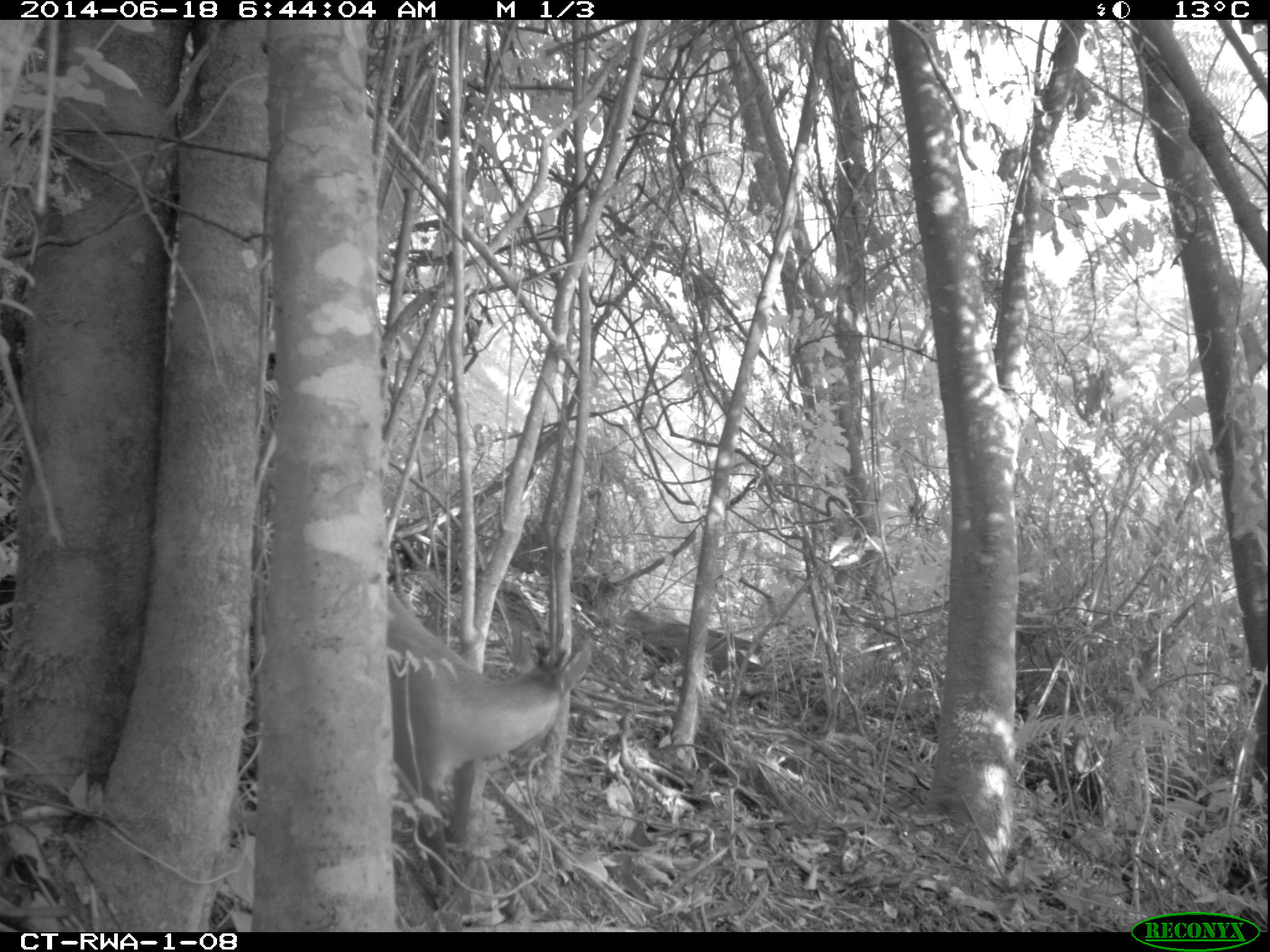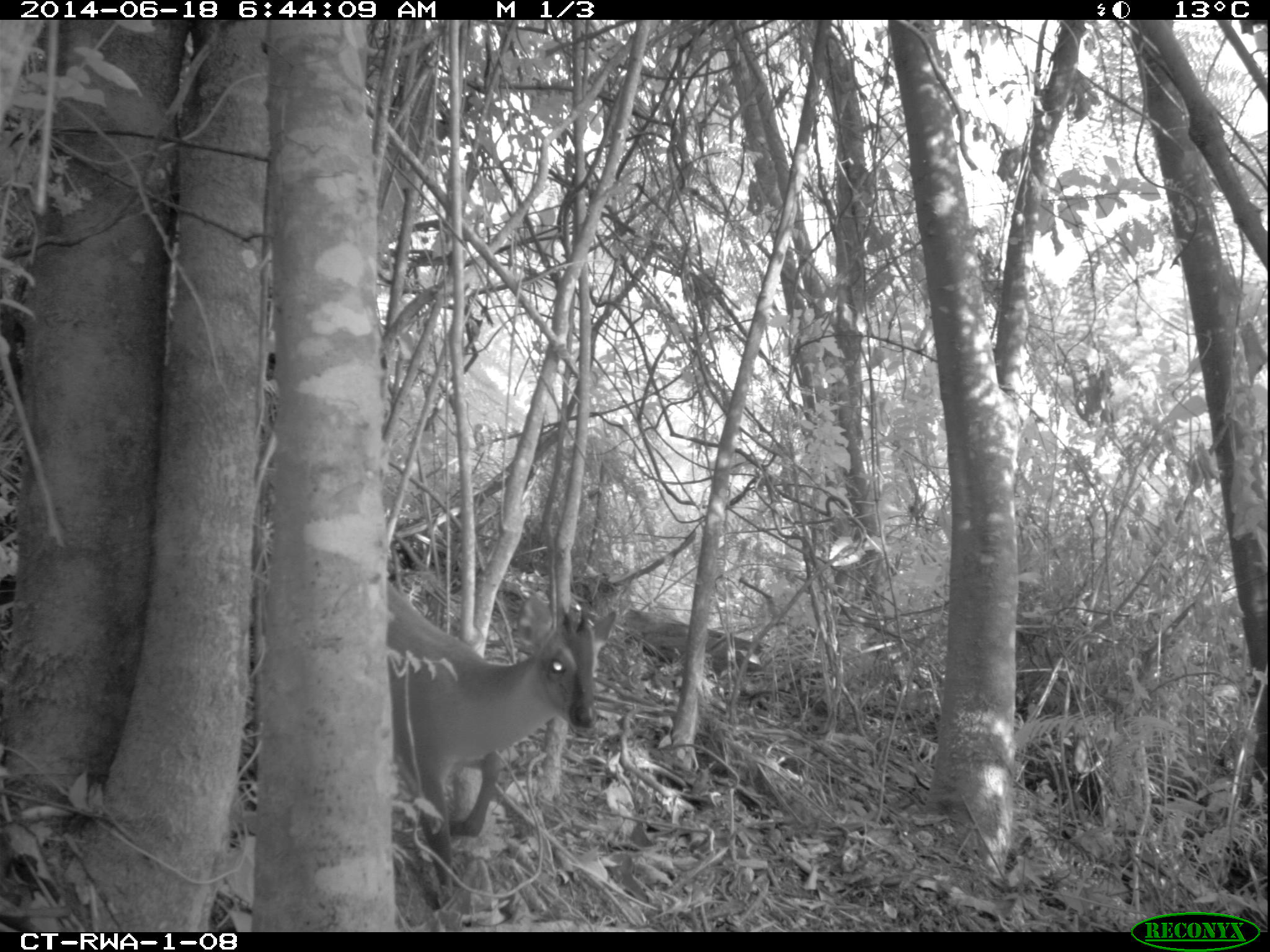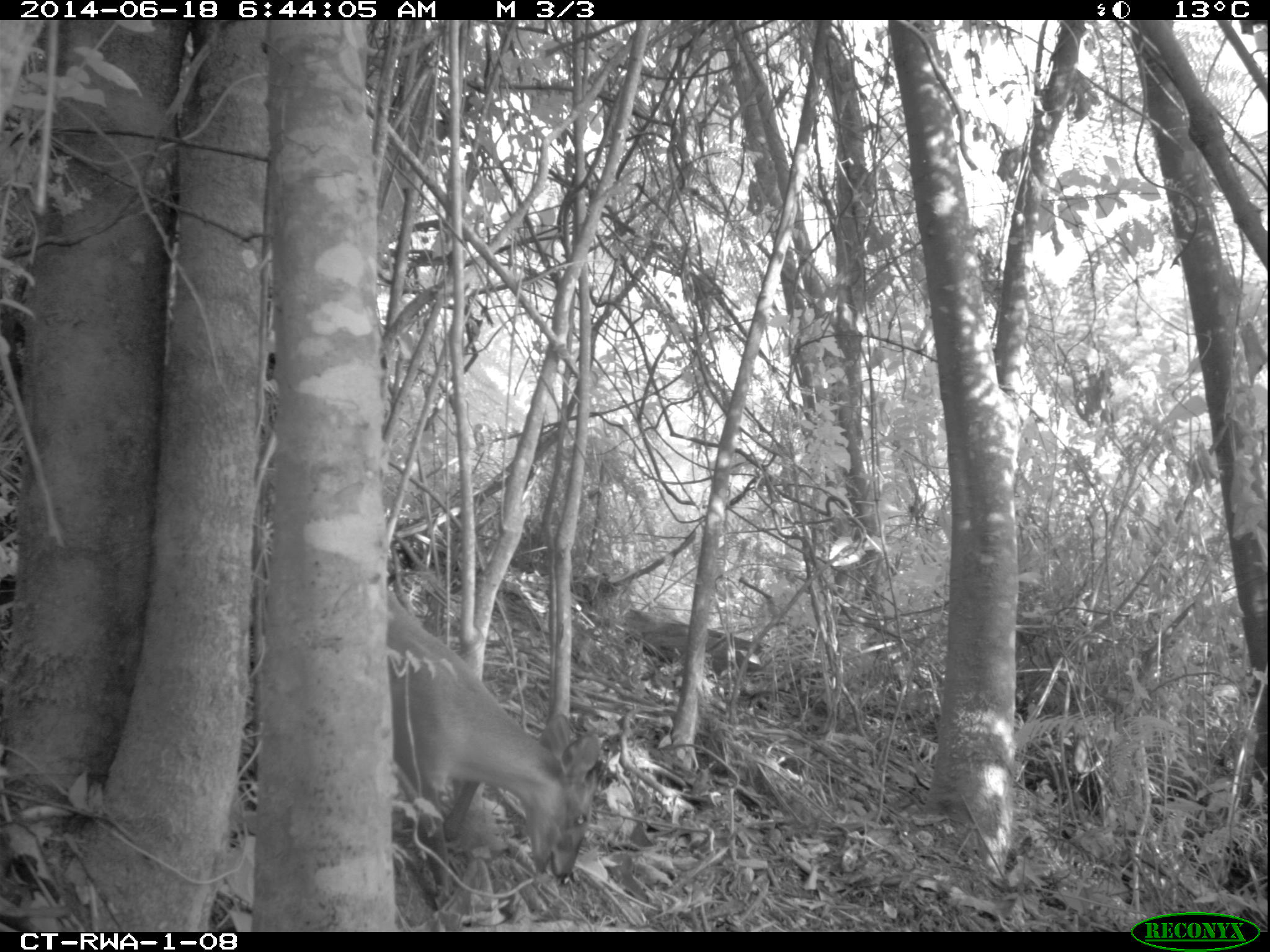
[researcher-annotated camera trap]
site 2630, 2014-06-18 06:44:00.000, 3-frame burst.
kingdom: Animalia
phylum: Chordata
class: Mammalia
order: Artiodactyla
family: Bovidae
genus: Cephalophus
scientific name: Cephalophus nigrifrons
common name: black-fronted duiker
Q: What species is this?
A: Cephalophus nigrifrons (black-fronted duiker).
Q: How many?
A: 1.